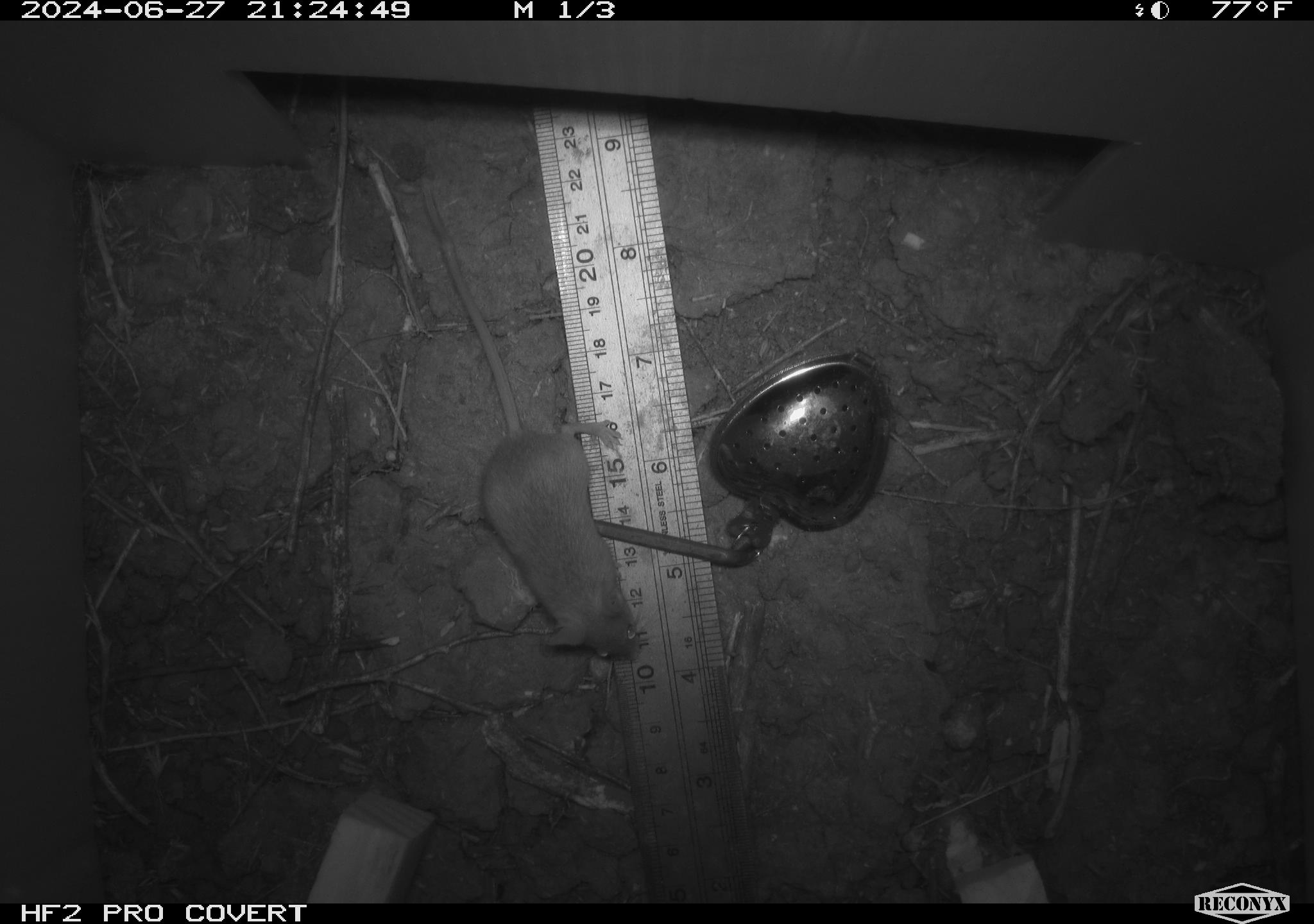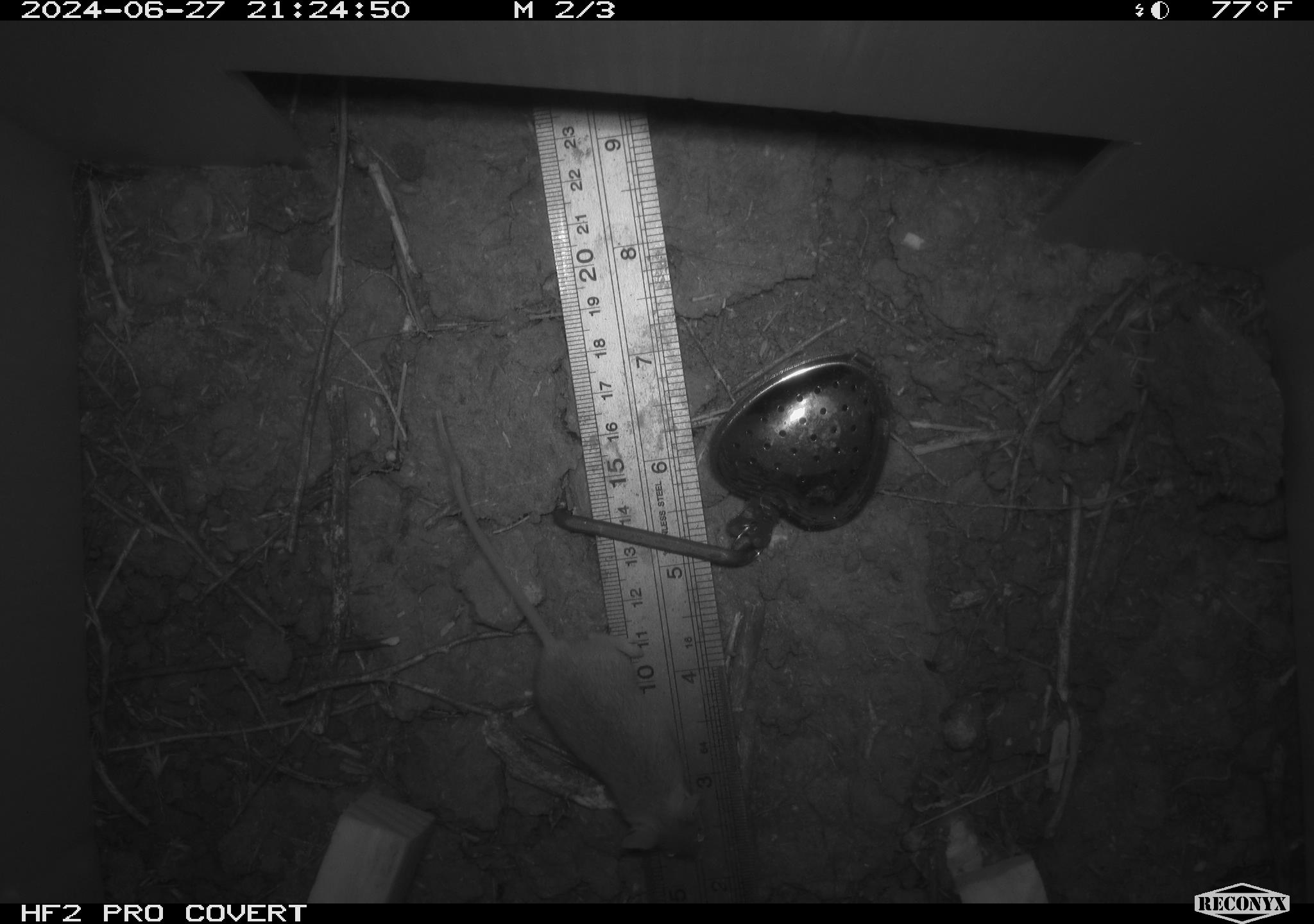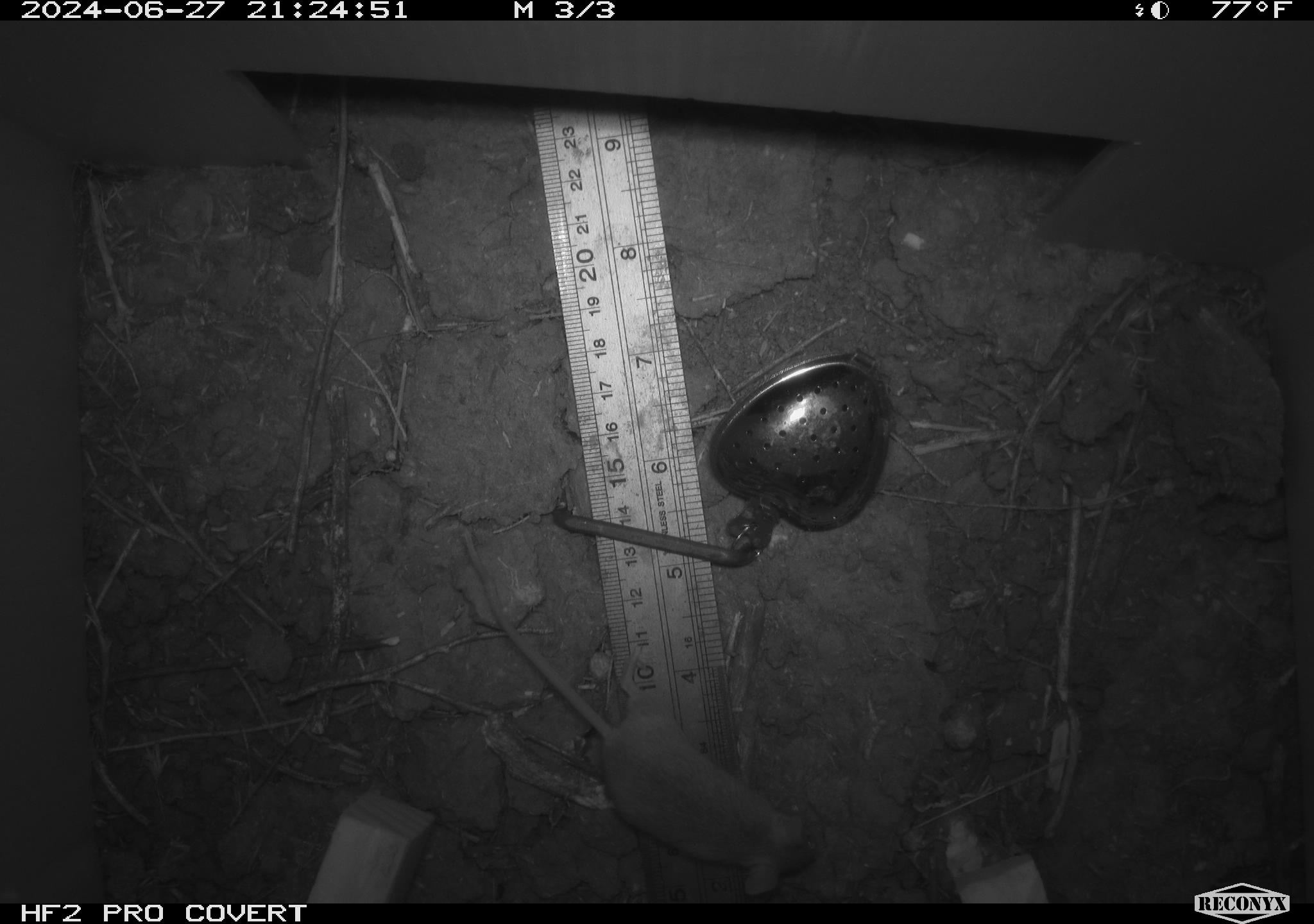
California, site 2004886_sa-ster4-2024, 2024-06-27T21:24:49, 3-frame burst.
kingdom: Animalia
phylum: Chordata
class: Mammalia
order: Rodentia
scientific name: Rodentia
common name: mouse species